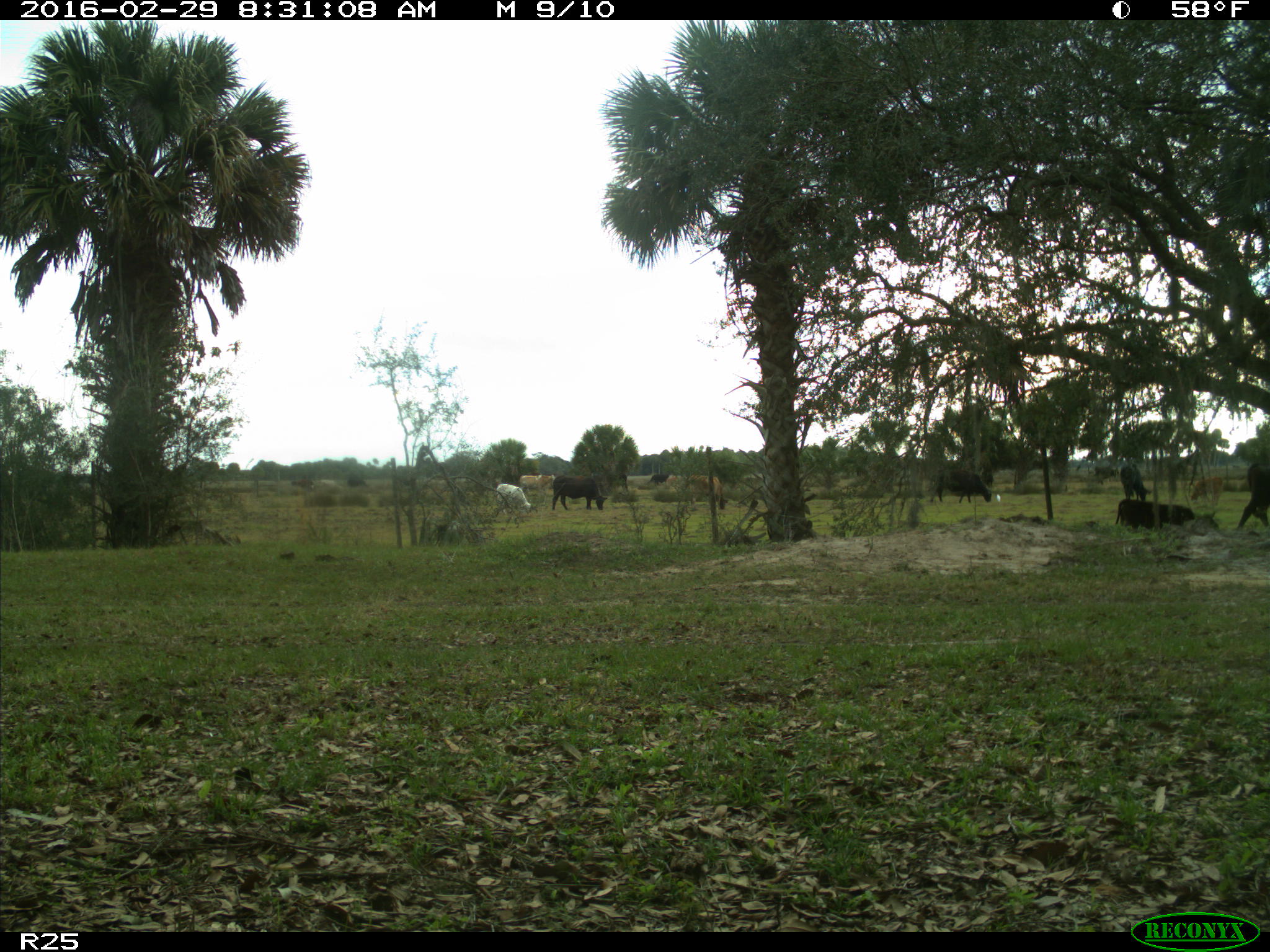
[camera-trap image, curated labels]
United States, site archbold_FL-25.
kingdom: Animalia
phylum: Chordata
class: Mammalia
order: Artiodactyla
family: Bovidae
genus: Bos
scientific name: Bos taurus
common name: domestic cow